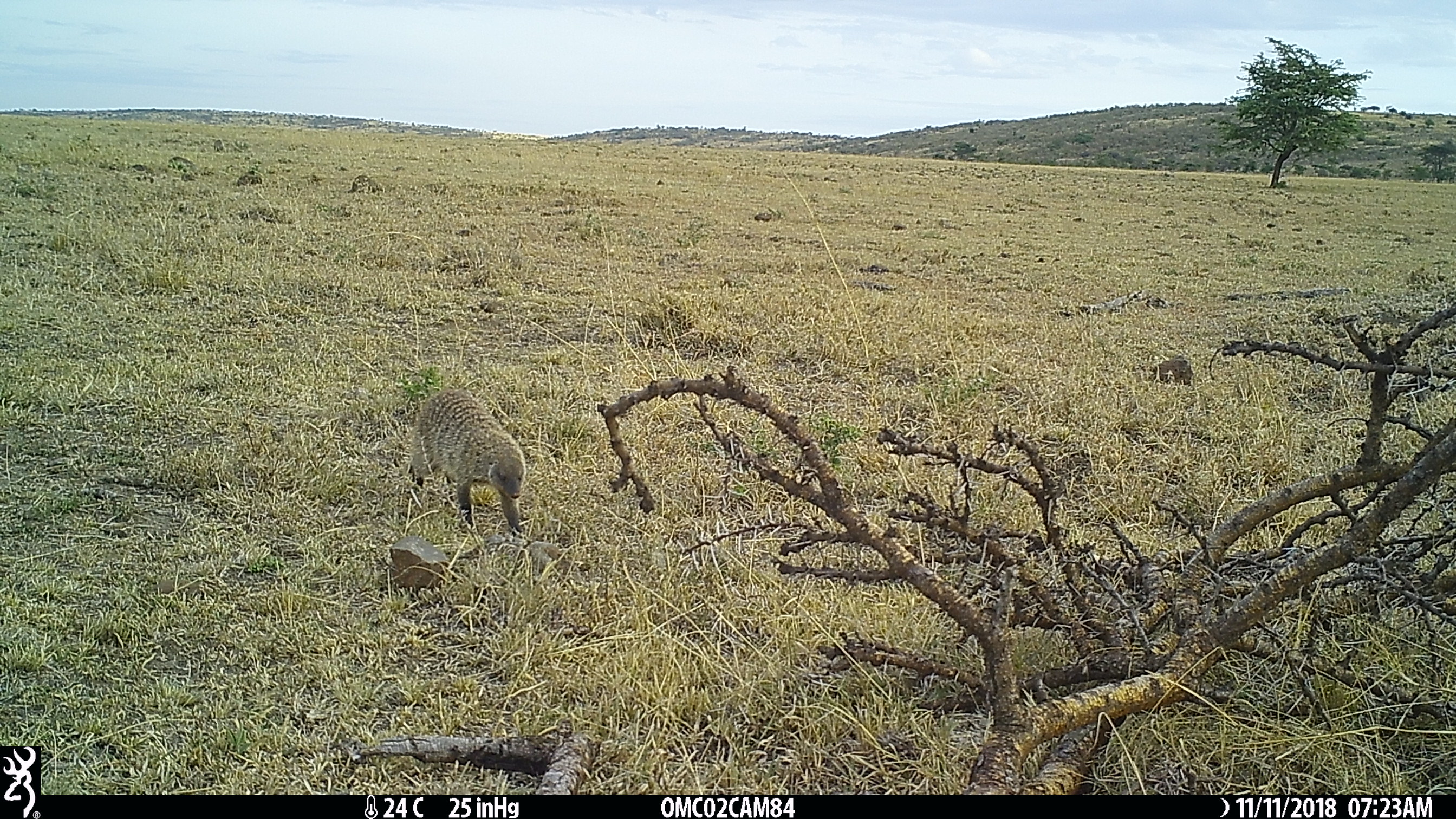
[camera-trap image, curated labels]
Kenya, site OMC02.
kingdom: Animalia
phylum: Chordata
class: Mammalia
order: Carnivora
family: Herpestidae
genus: Mungos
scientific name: Mungos mungo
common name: banded mongoose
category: mongoose banded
Mongoose banded (banded mongoose) (Mungos mungo).